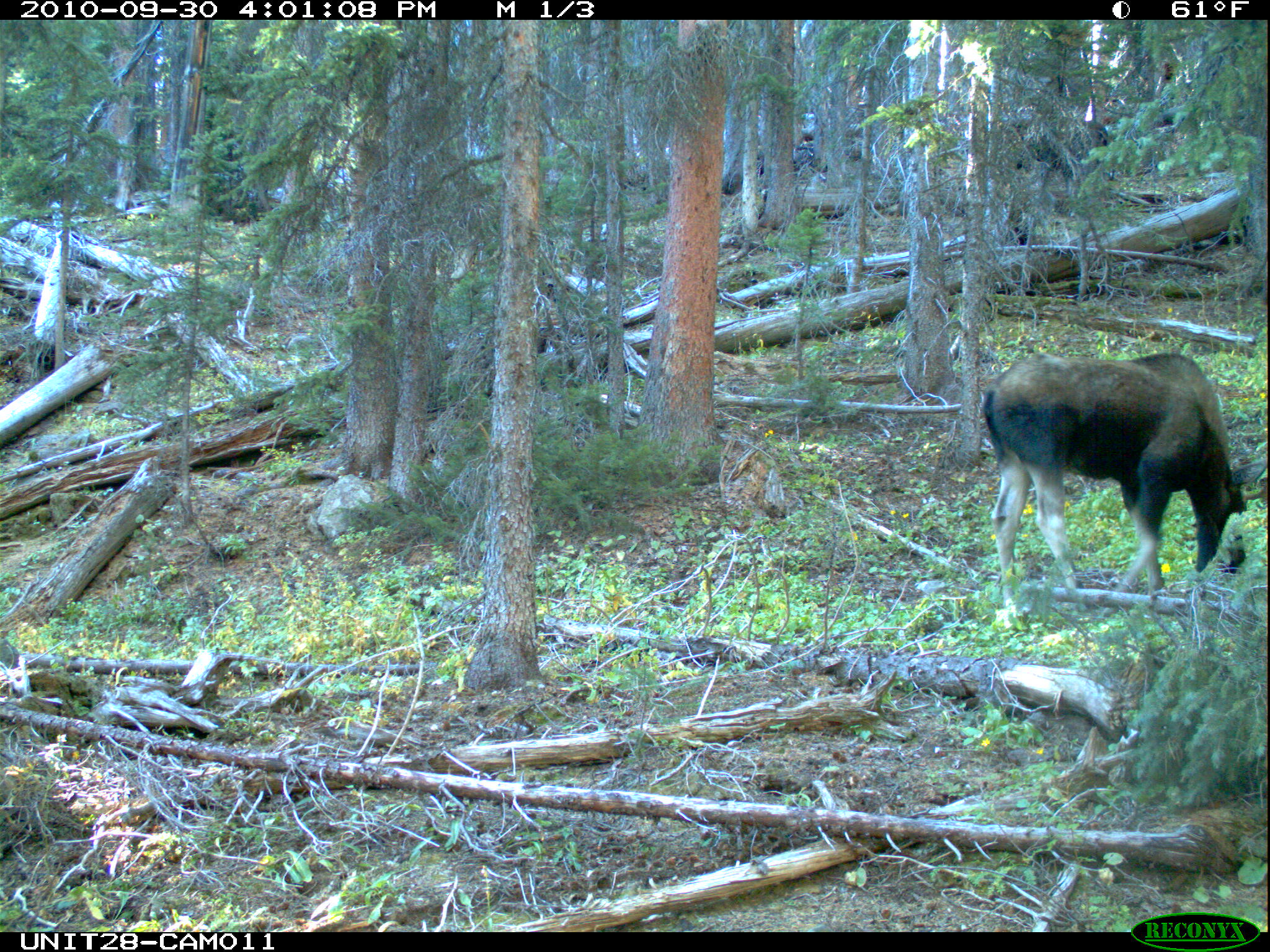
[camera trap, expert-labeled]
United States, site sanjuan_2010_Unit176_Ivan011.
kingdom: Animalia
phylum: Chordata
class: Mammalia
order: Artiodactyla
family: Cervidae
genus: Alces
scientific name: Alces alces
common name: moose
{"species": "Alces alces (moose)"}